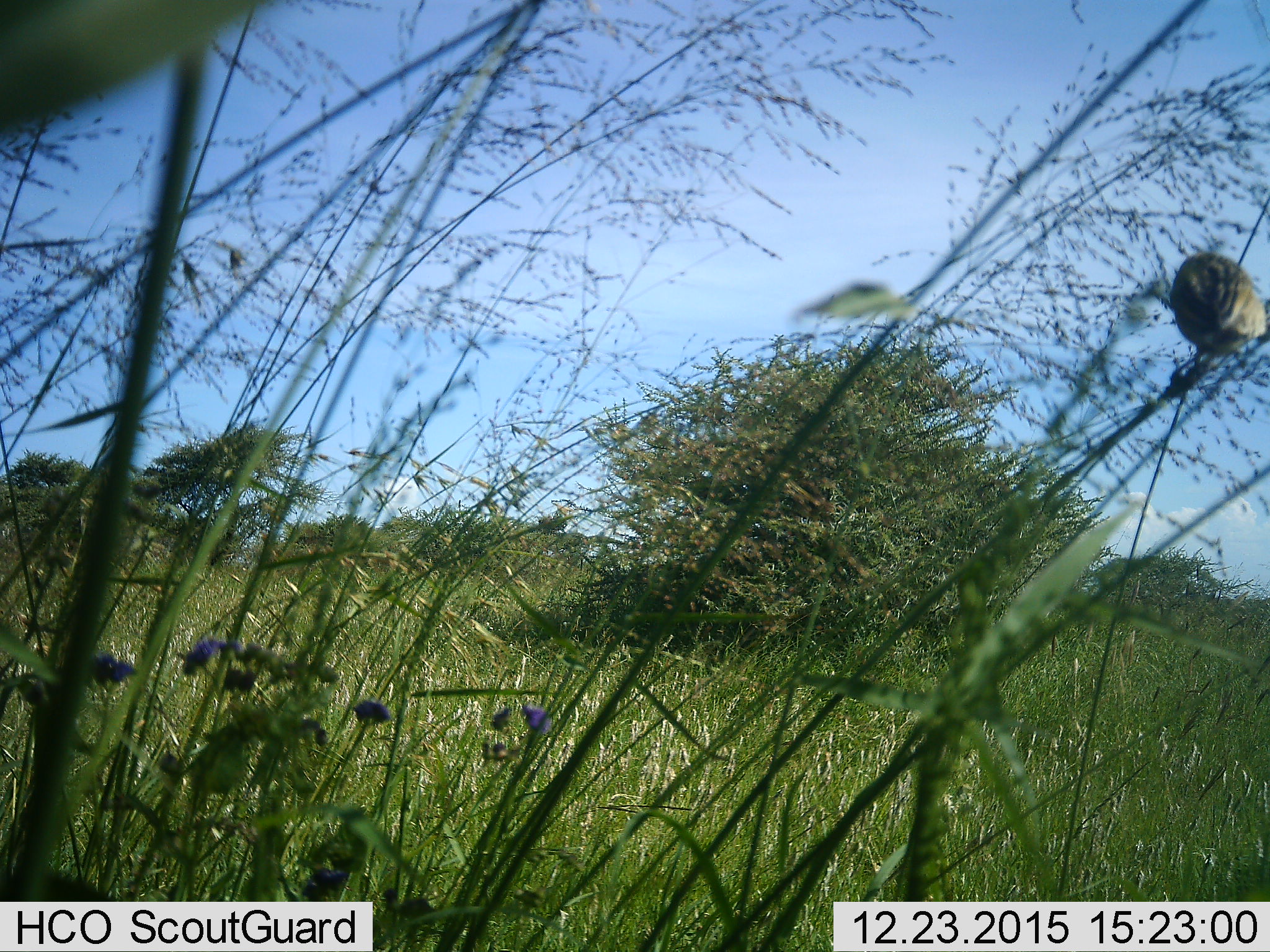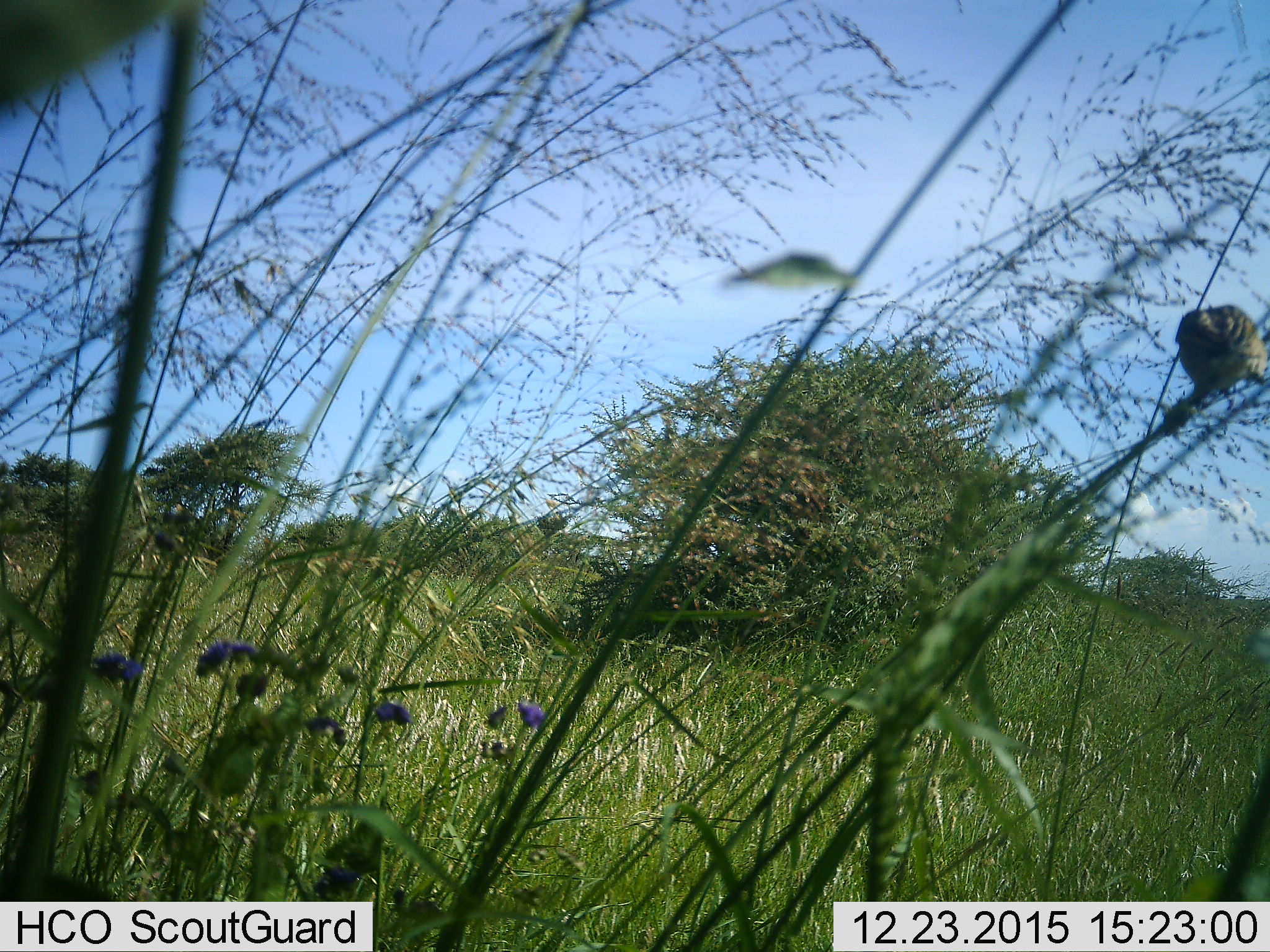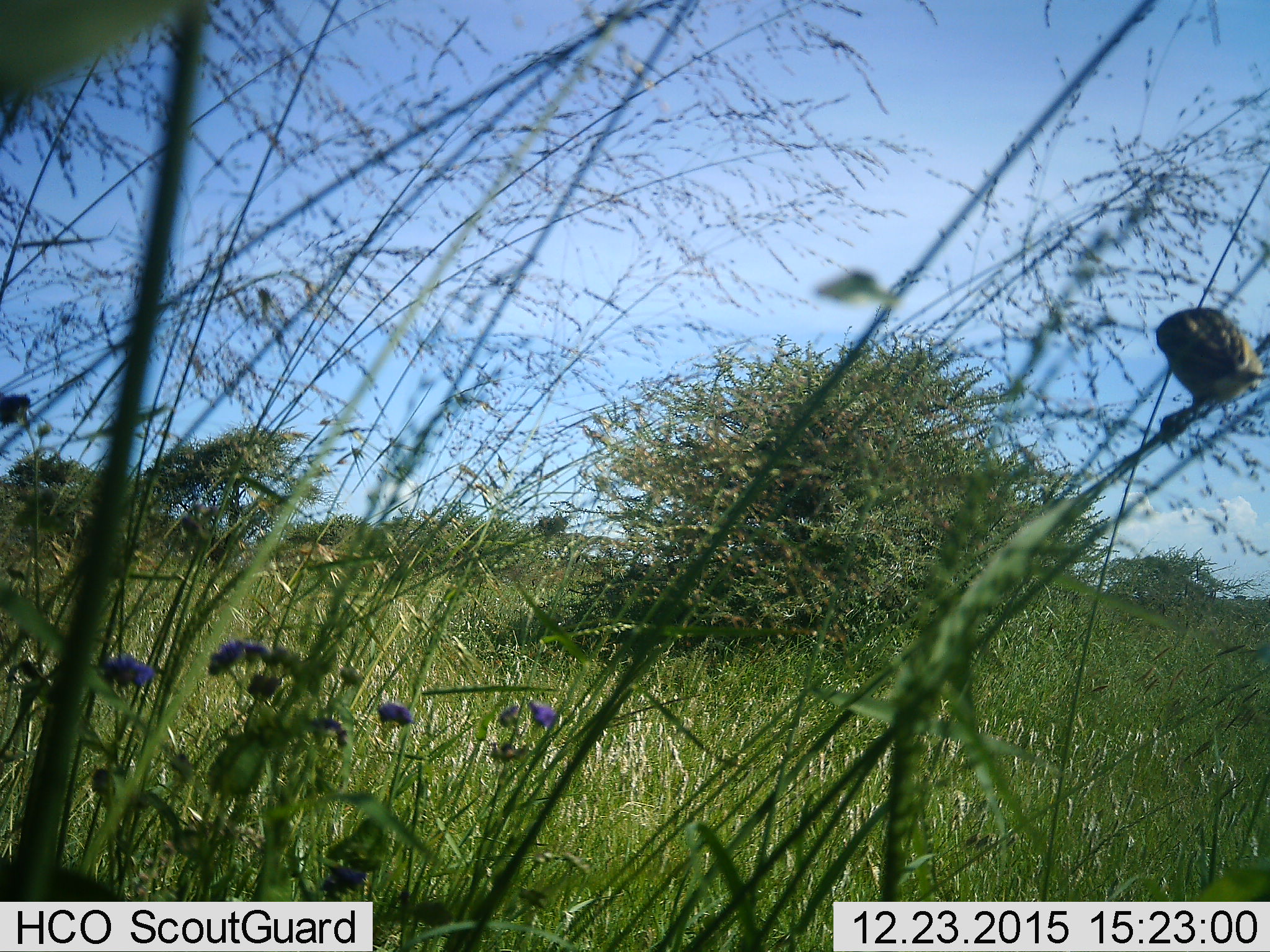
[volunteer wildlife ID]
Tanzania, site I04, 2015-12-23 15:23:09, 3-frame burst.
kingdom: Animalia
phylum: Chordata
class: Aves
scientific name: Aves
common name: bird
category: otherbird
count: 1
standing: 50%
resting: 50%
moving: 0%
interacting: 0%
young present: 0%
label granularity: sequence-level